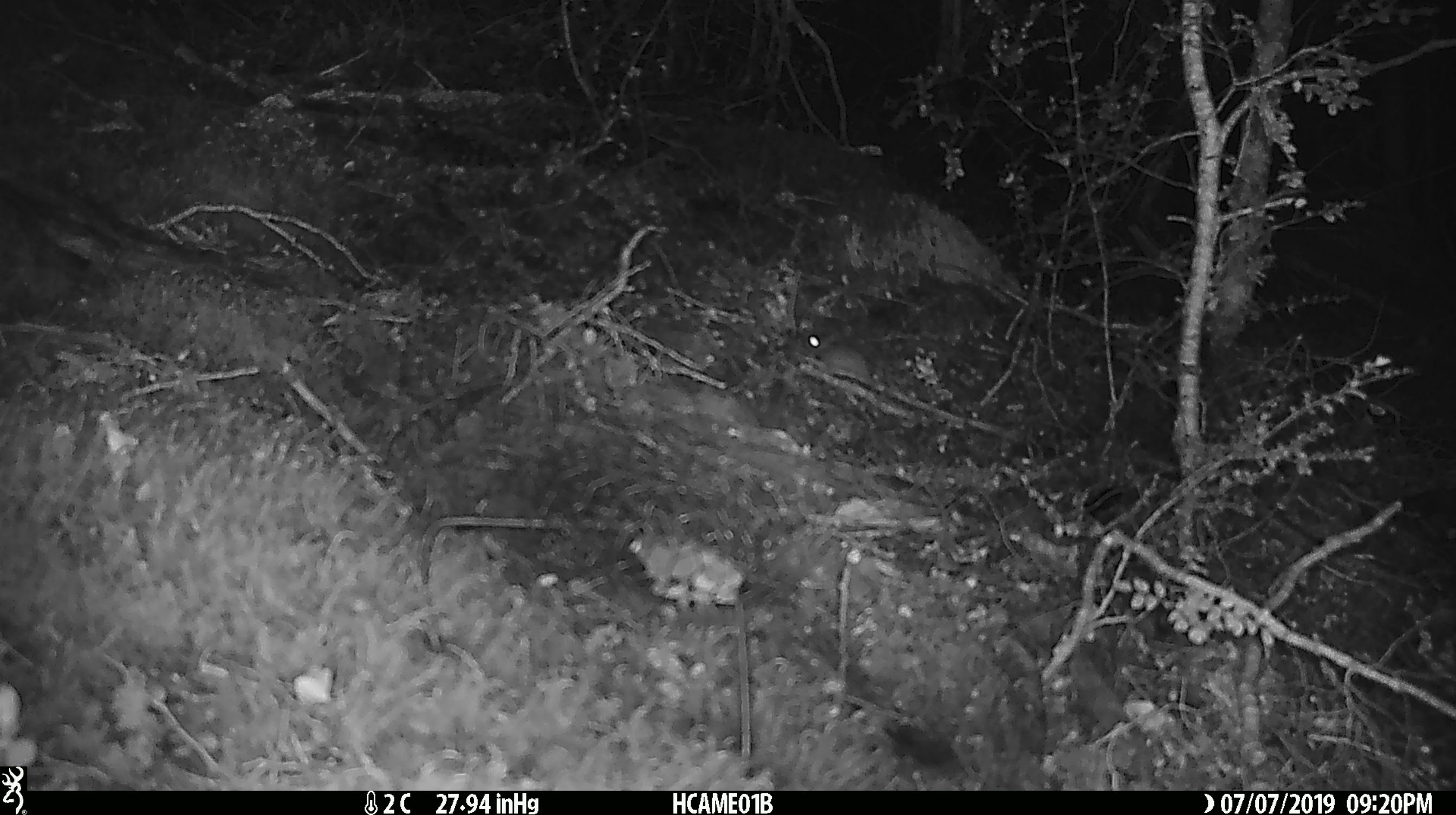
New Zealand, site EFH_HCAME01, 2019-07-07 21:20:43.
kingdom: Animalia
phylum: Chordata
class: Mammalia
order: Rodentia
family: Muridae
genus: Mus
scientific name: Mus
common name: mouse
Mouse (Mus).